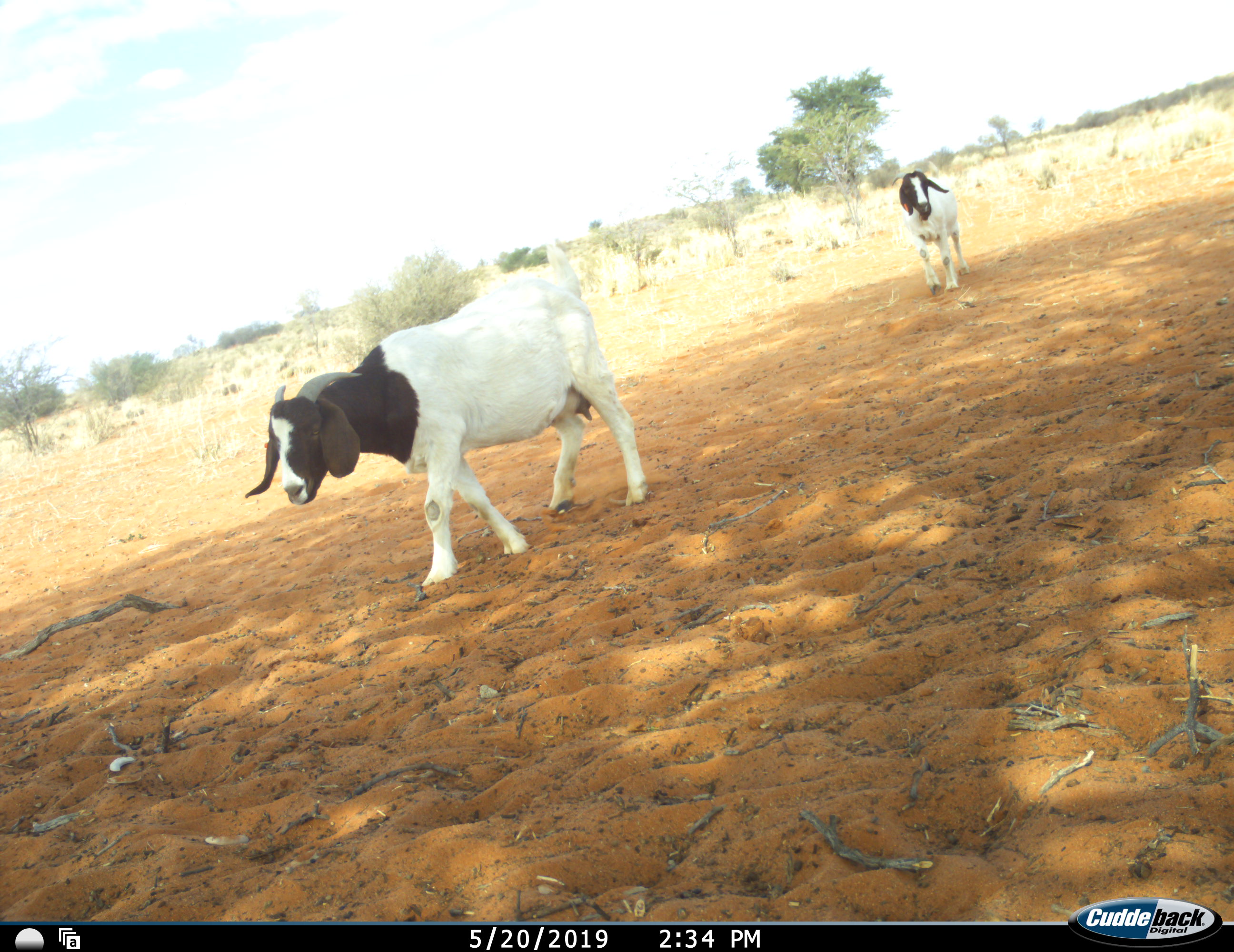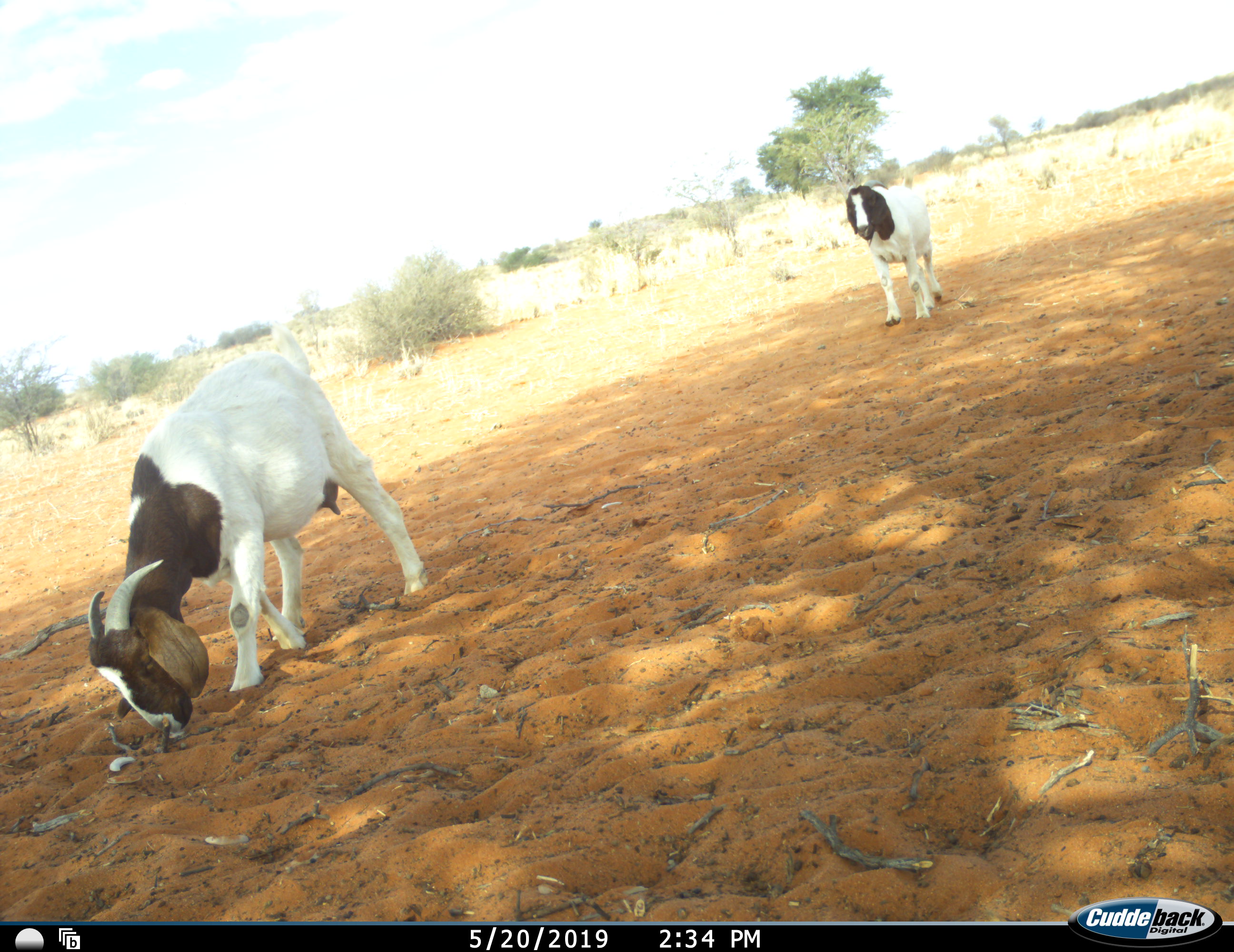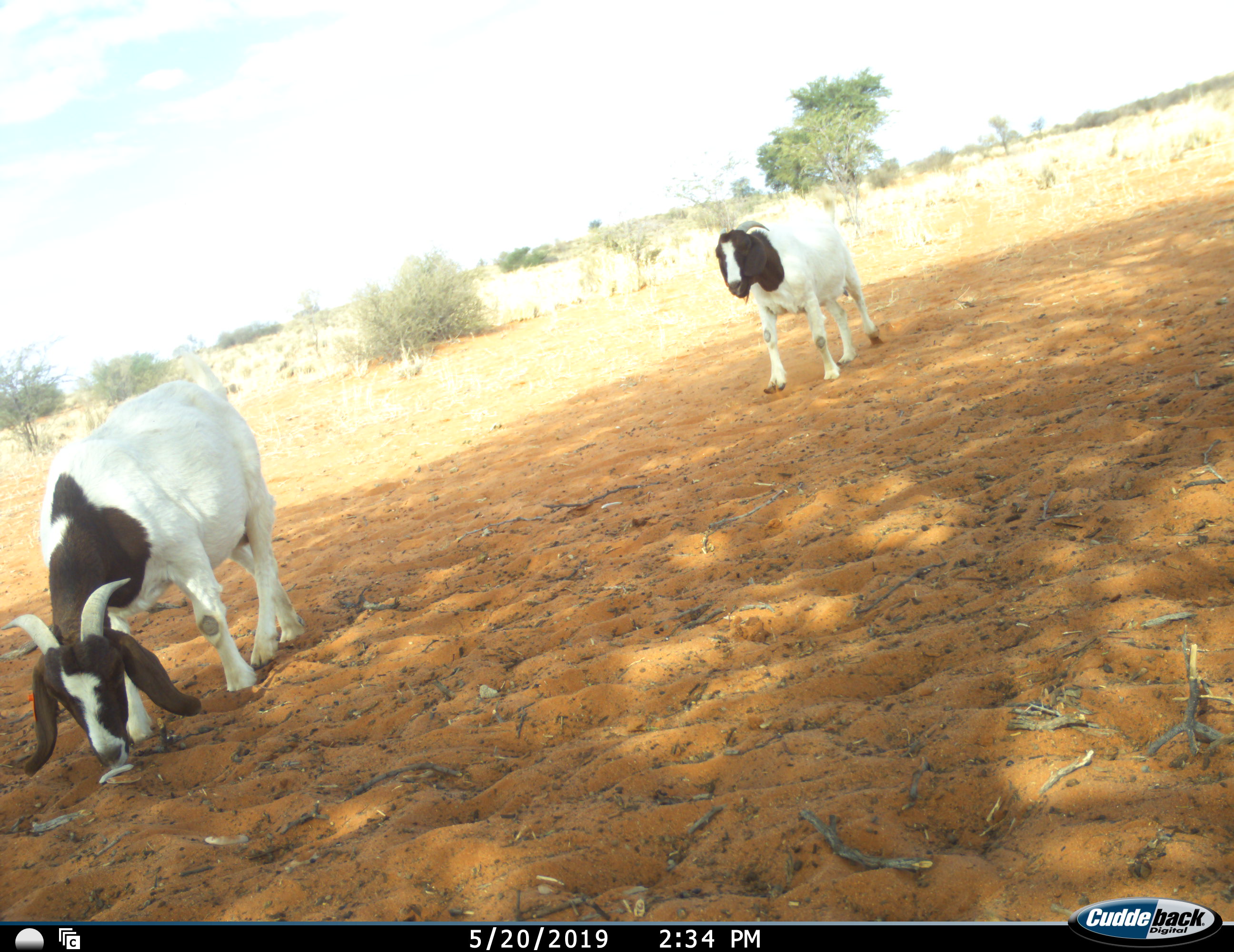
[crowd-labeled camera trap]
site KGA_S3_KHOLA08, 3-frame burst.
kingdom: Animalia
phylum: Chordata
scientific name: Vertebrata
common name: domestic animal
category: domesticanimal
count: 2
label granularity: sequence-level